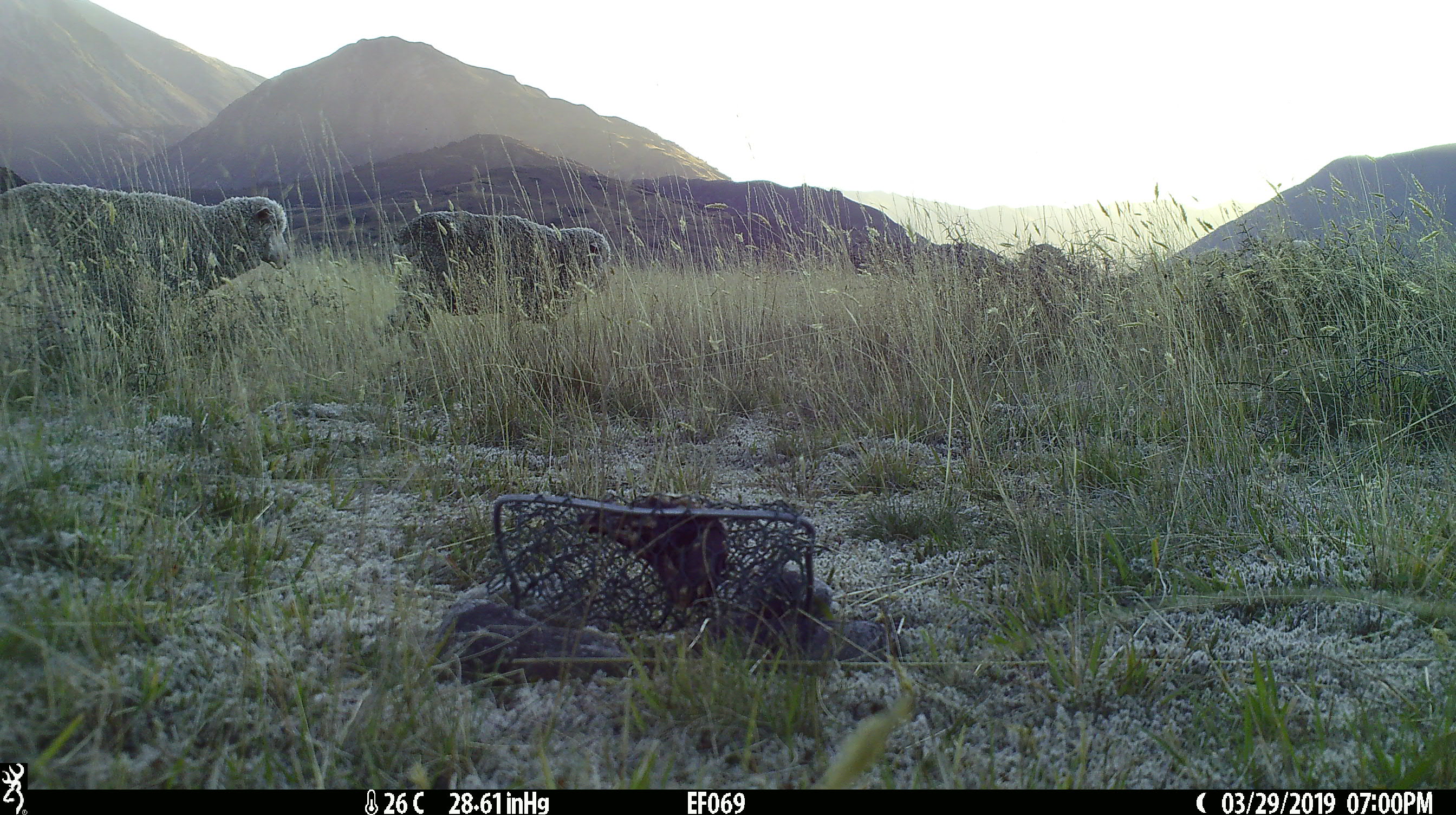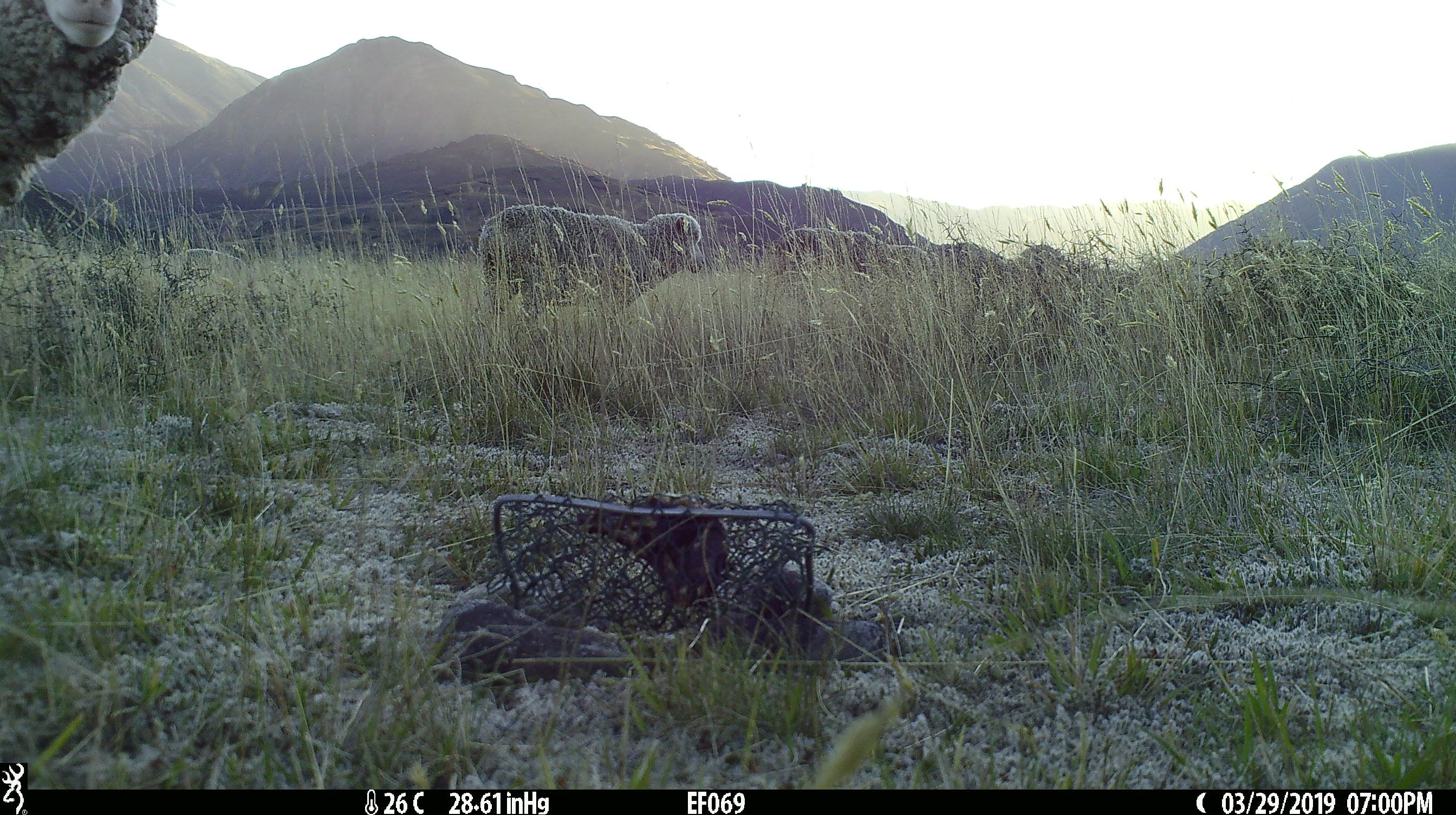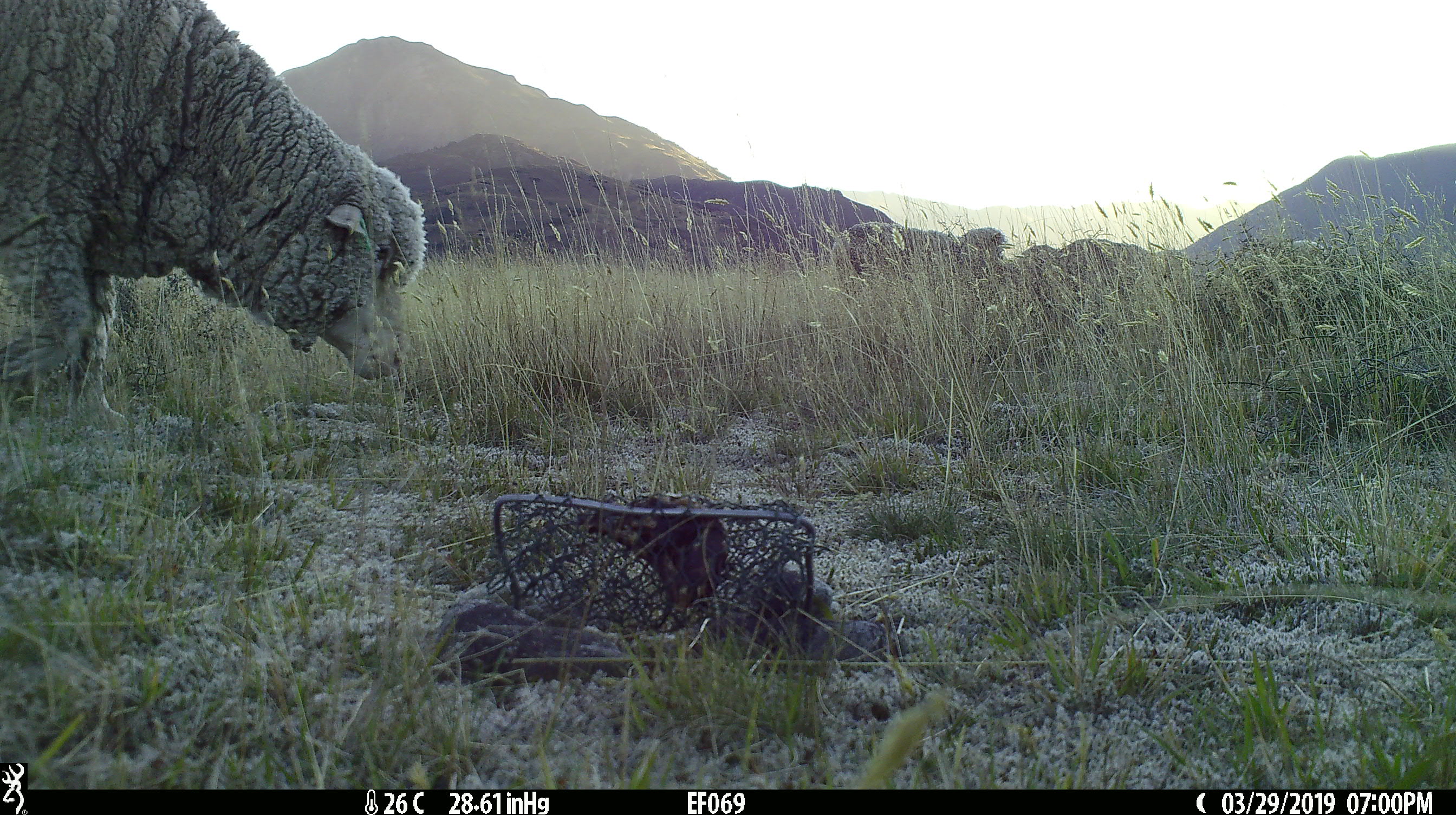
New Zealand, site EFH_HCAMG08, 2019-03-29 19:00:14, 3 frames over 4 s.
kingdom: Animalia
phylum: Chordata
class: Mammalia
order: Artiodactyla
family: Bovidae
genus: Ovis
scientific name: Ovis aries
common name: domestic sheep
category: sheep